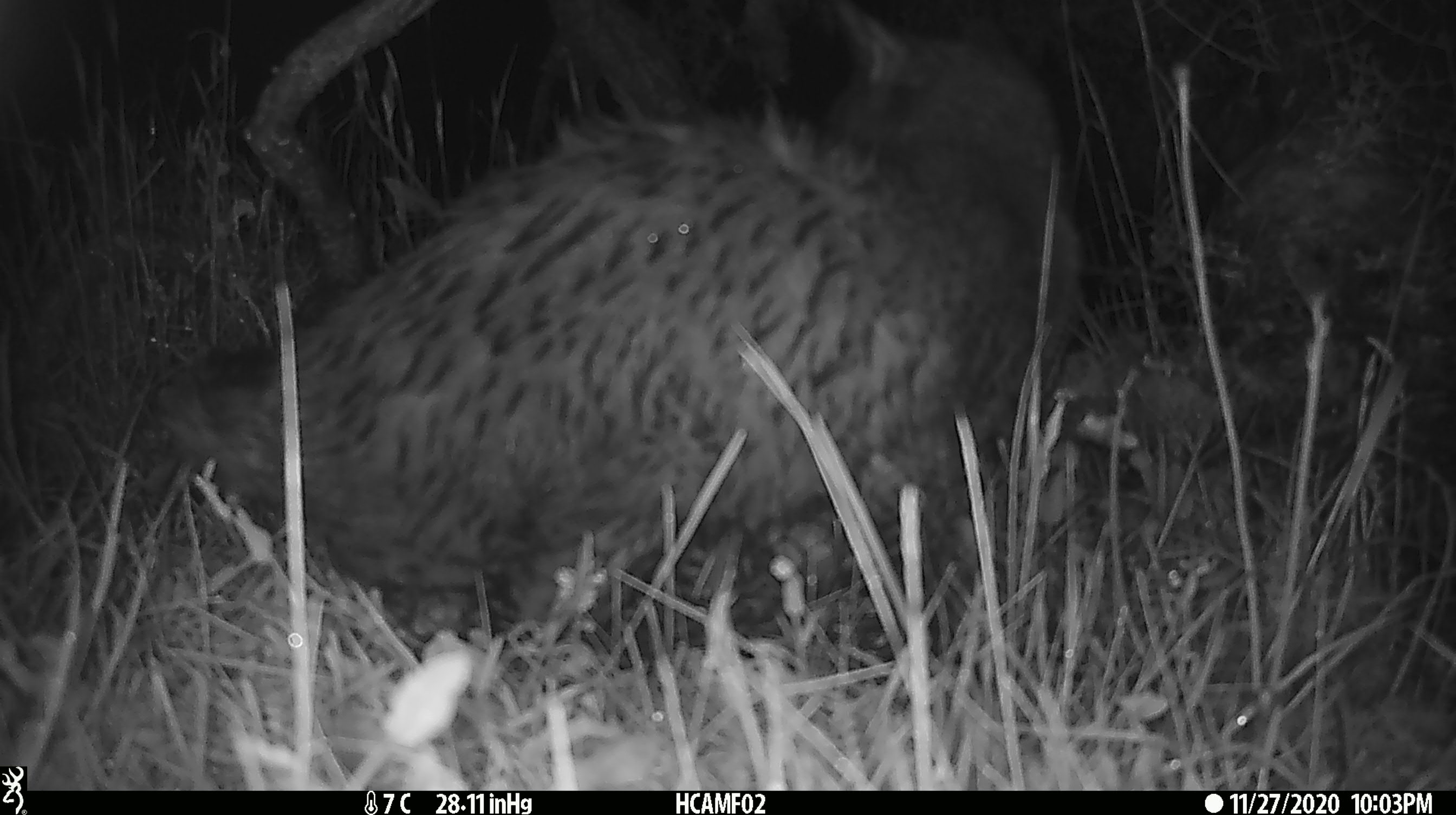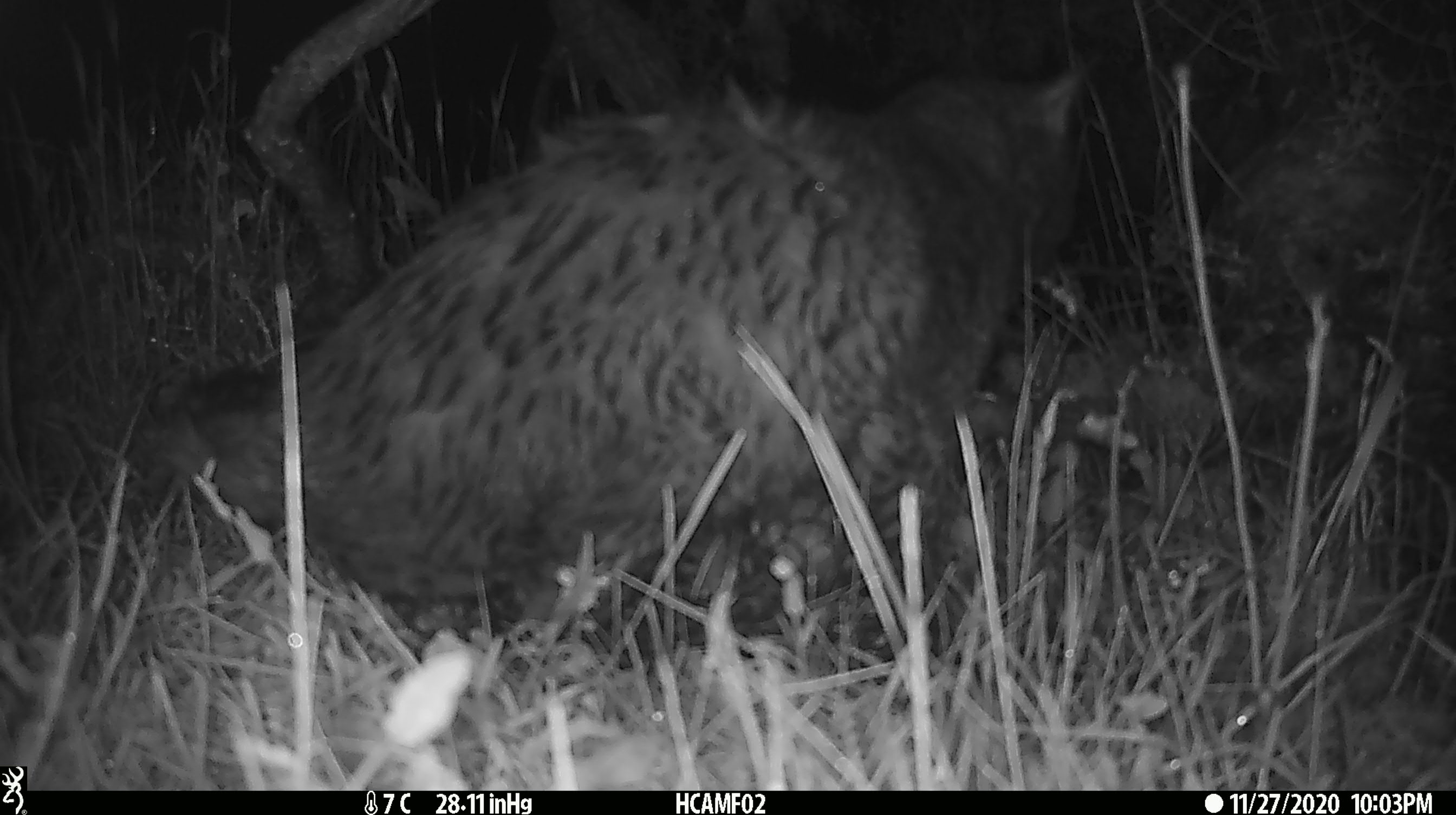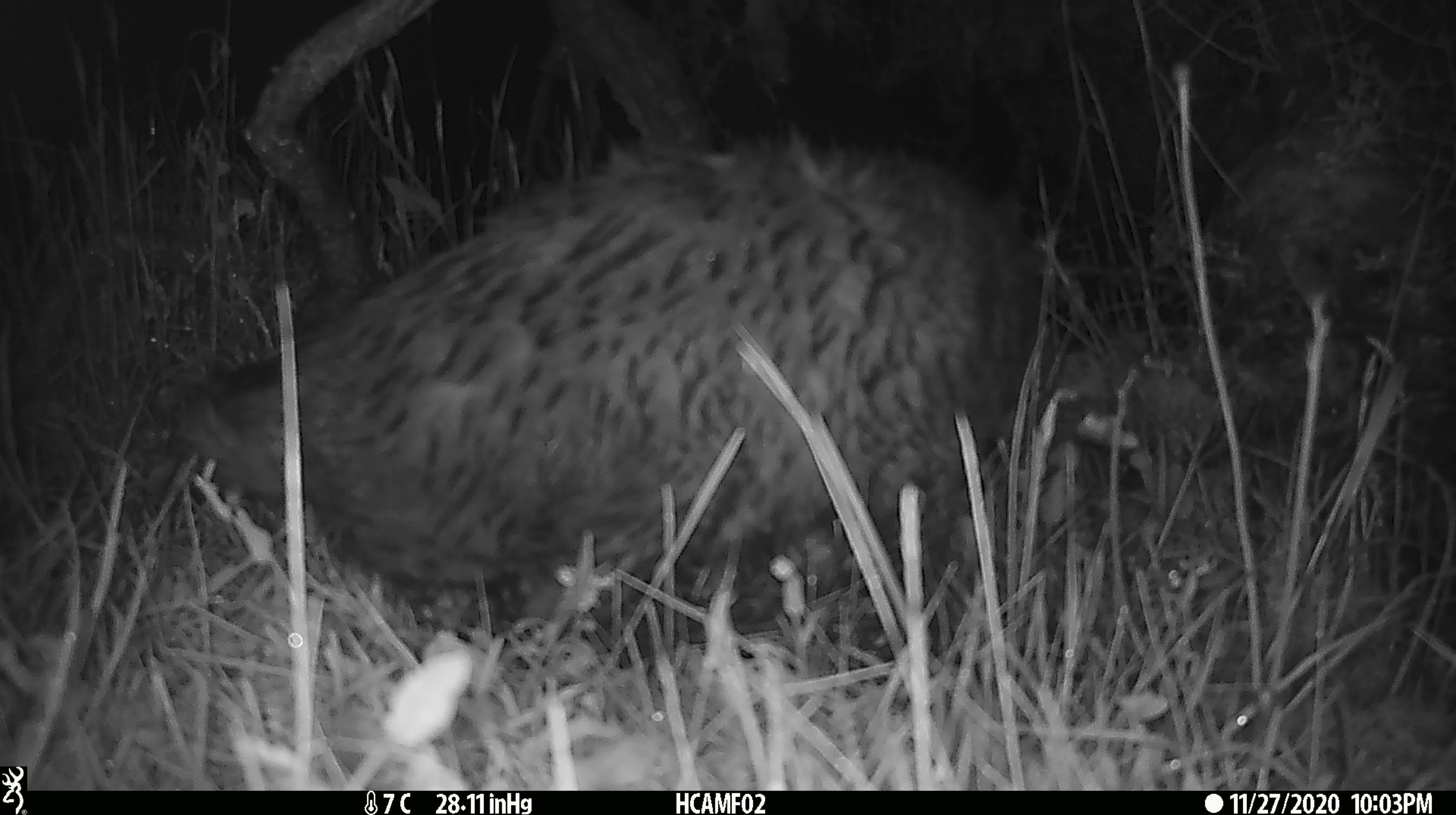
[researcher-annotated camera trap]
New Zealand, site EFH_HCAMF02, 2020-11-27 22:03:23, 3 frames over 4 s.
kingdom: Animalia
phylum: Chordata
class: Mammalia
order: Carnivora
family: Felidae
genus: Felis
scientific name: Felis catus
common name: domestic cat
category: cat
Cat (domestic cat) (Felis catus).